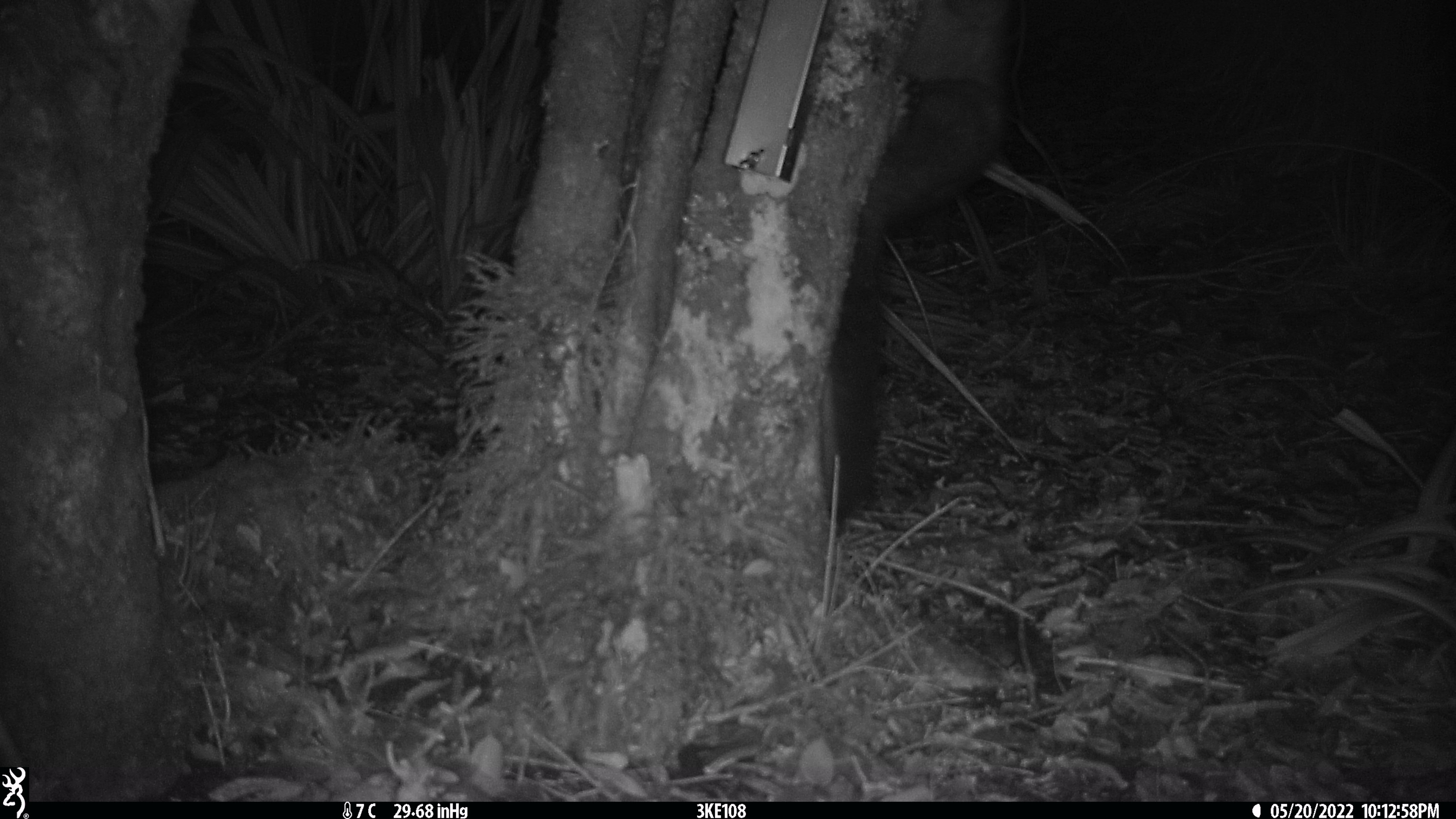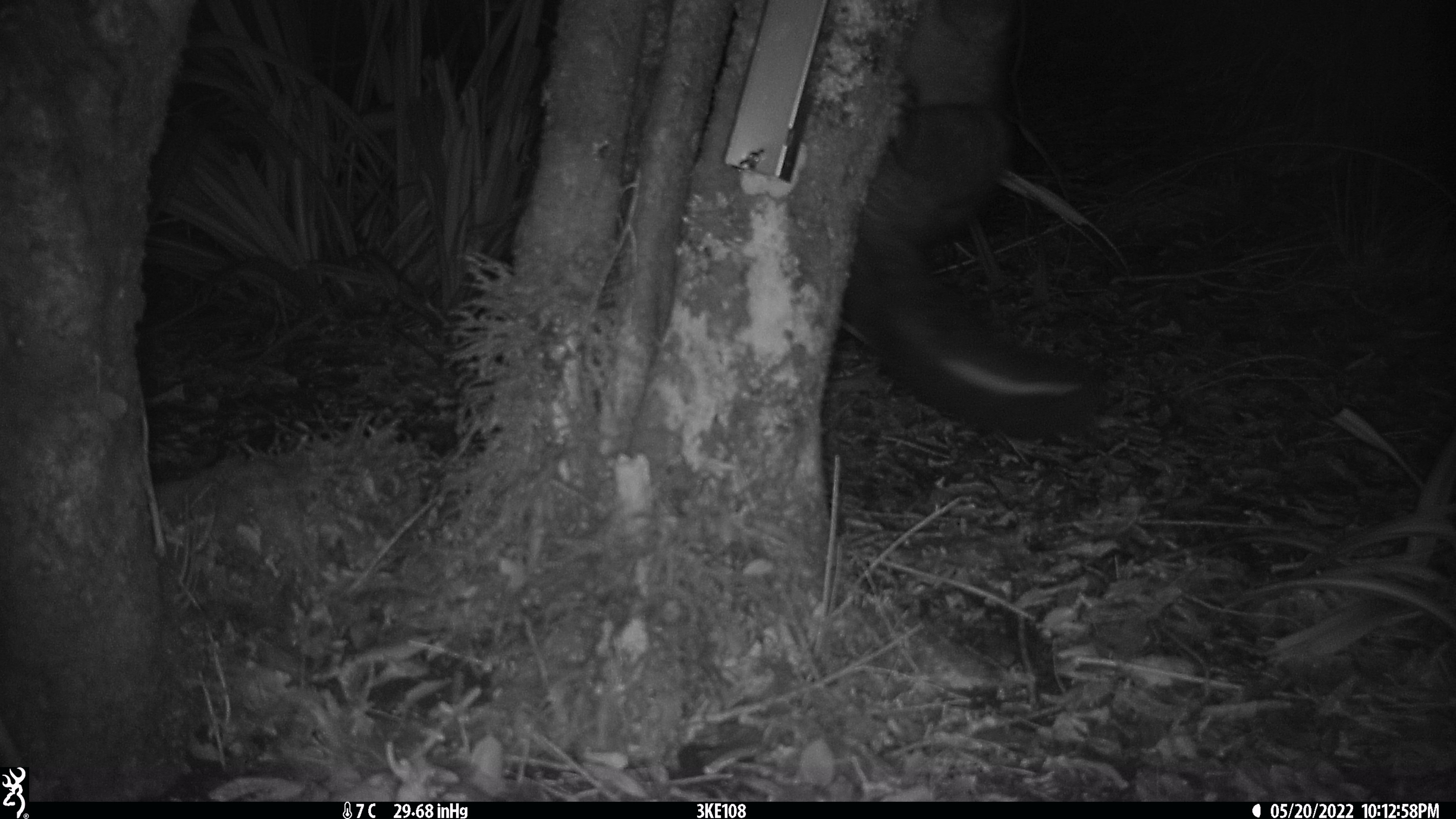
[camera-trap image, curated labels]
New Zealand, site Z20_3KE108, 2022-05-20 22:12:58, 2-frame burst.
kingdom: Animalia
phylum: Chordata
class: Mammalia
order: Diprotodontia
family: Phalangeridae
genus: Trichosurus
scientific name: Trichosurus vulpecula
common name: common brushtail possum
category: possum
Possum (common brushtail possum) (Trichosurus vulpecula).